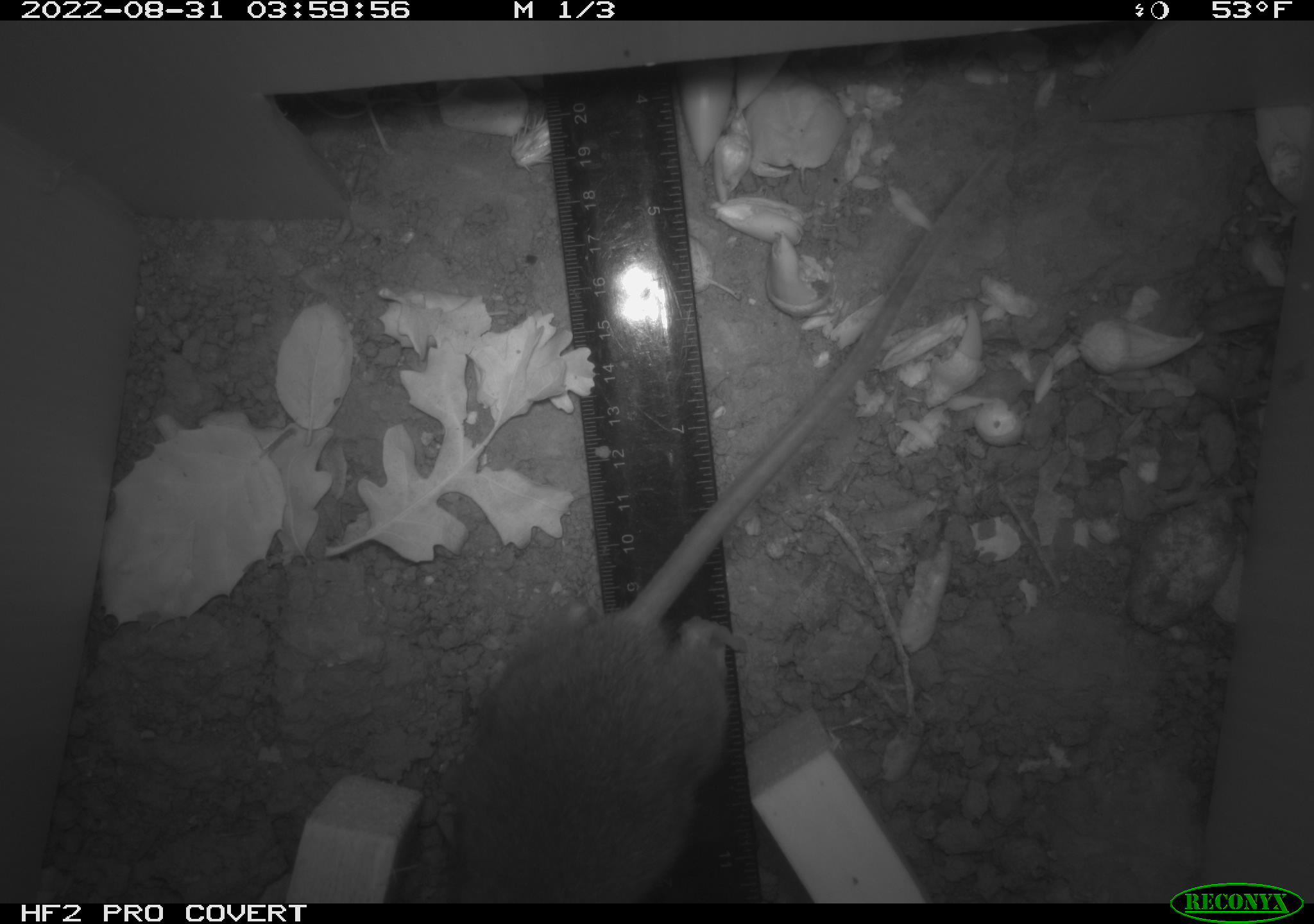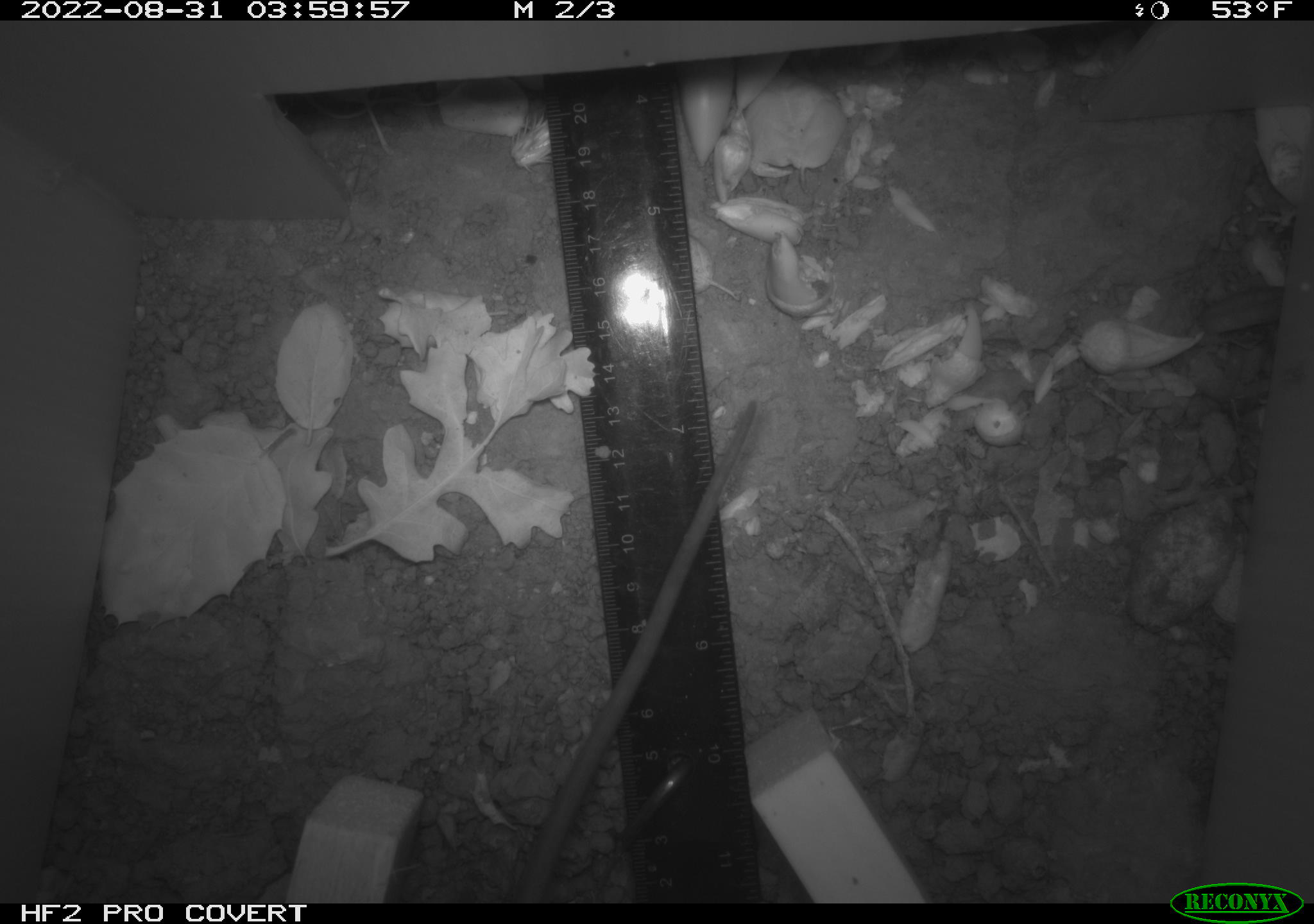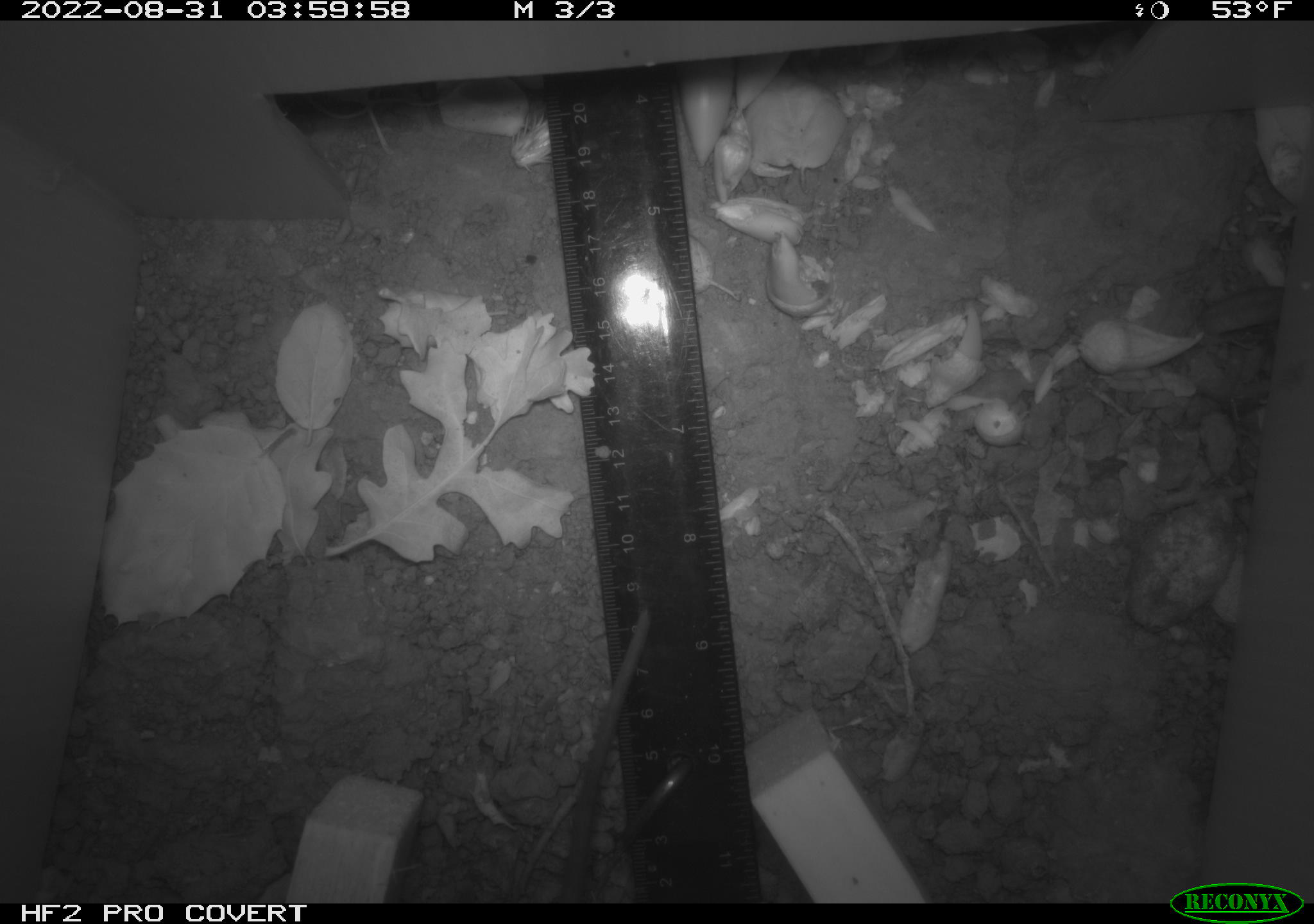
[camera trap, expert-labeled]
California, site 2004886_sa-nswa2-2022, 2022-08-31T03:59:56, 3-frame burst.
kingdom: Animalia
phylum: Chordata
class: Mammalia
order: Rodentia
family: Muridae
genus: Rattus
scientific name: Rattus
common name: rat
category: rattus species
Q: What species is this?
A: Rattus species (rat) (Rattus).